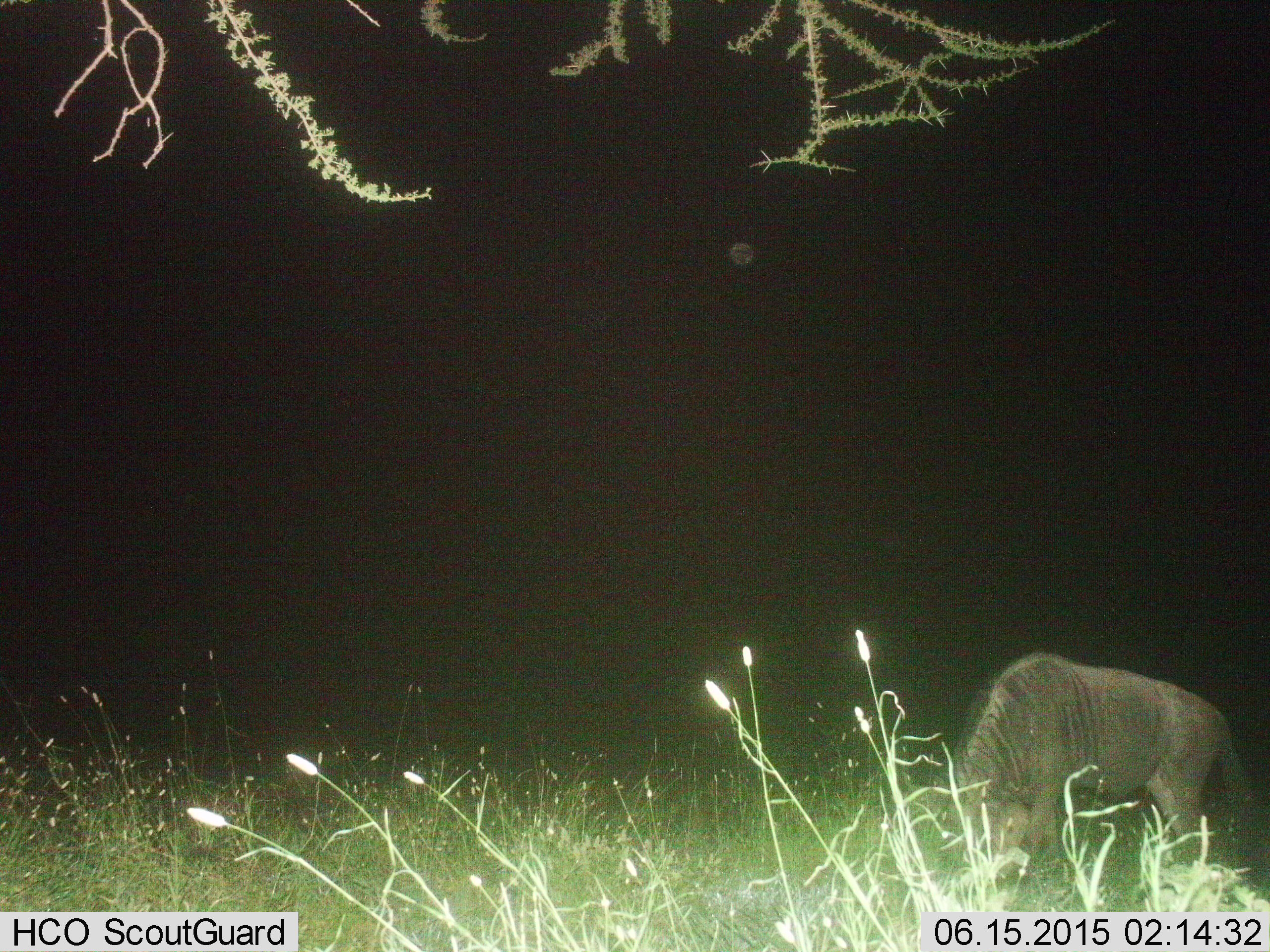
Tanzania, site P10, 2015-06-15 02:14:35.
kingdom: Animalia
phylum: Chordata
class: Mammalia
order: Artiodactyla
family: Bovidae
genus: Connochaetes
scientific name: Connochaetes taurinus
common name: blue wildebeest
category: wildebeest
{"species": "wildebeest (blue wildebeest) (Connochaetes taurinus)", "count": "1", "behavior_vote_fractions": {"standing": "20%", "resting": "0%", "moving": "0%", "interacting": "0%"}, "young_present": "0%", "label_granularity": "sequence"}